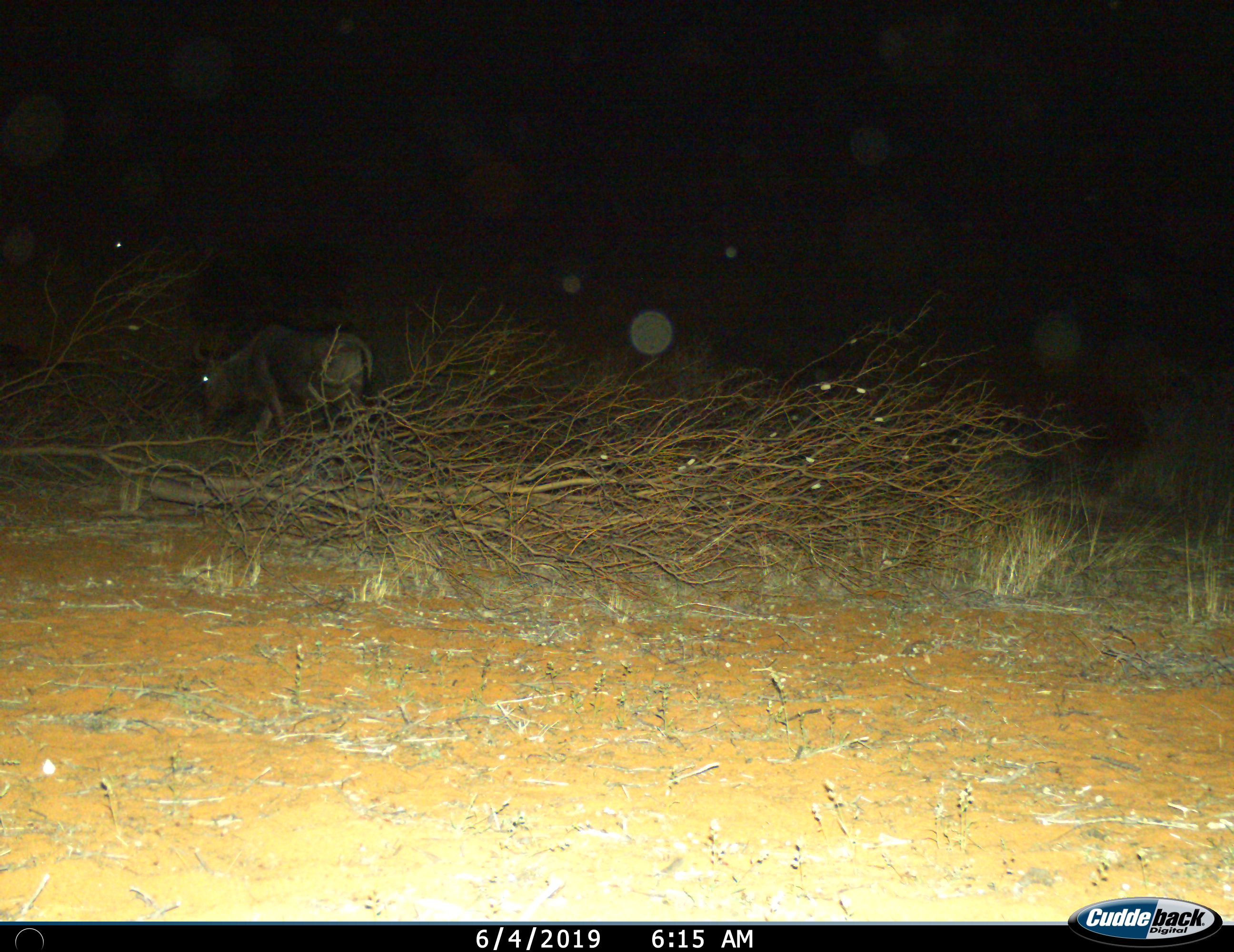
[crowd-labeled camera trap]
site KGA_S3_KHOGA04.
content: unidentified animal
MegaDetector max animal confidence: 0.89